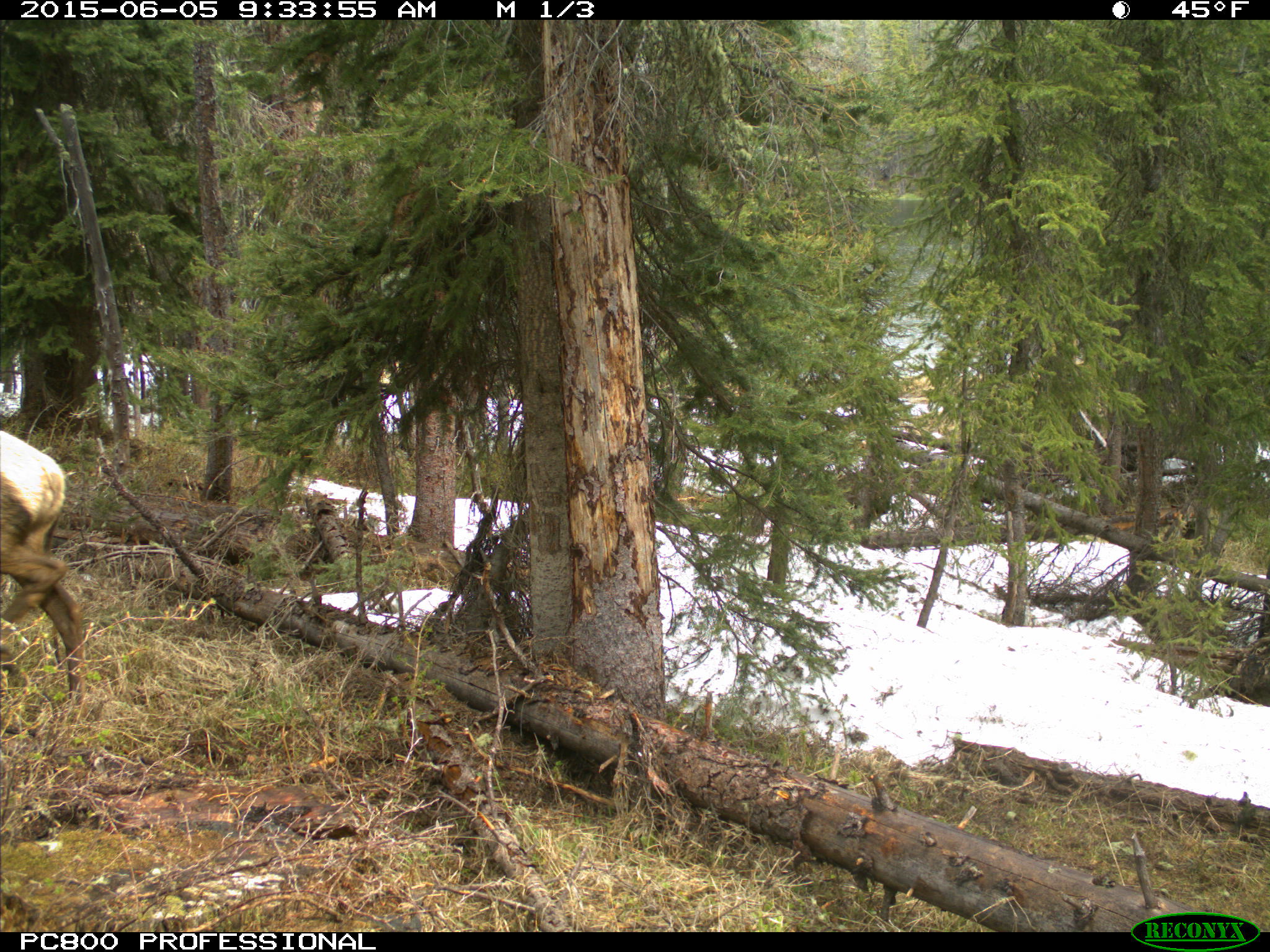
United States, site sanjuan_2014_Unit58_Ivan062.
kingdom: Animalia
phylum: Chordata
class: Mammalia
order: Artiodactyla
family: Cervidae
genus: Cervus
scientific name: Cervus elaphus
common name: red deer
Cervus elaphus (red deer).